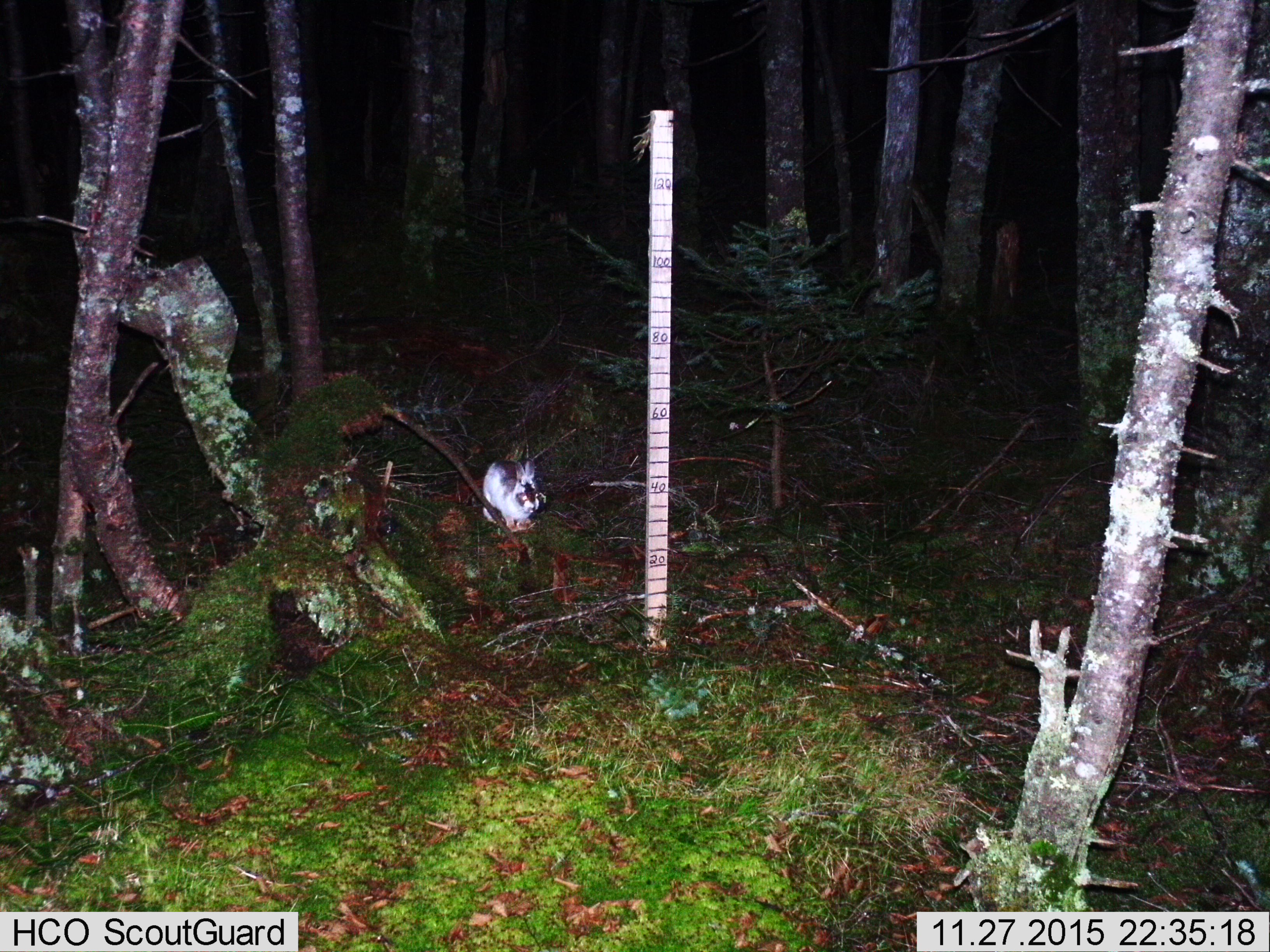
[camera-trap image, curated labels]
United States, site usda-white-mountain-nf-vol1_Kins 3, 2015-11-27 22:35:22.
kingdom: Animalia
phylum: Chordata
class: Mammalia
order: Lagomorpha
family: Leporidae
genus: Lepus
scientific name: Lepus americanus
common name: snowshoe hare